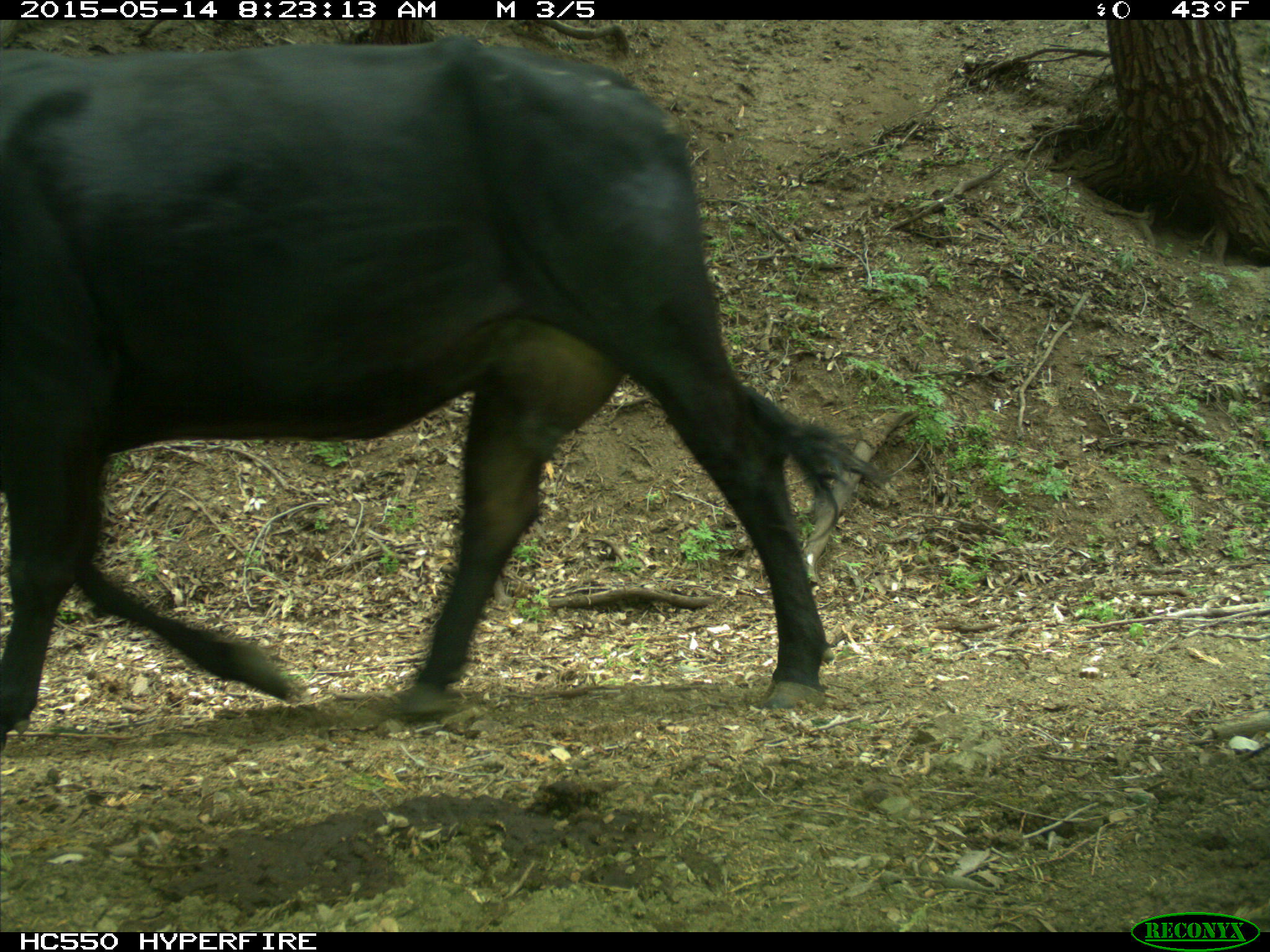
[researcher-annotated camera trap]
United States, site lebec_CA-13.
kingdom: Animalia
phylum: Chordata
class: Mammalia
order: Artiodactyla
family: Bovidae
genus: Bos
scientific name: Bos taurus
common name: domestic cow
Bos taurus (domestic cow).